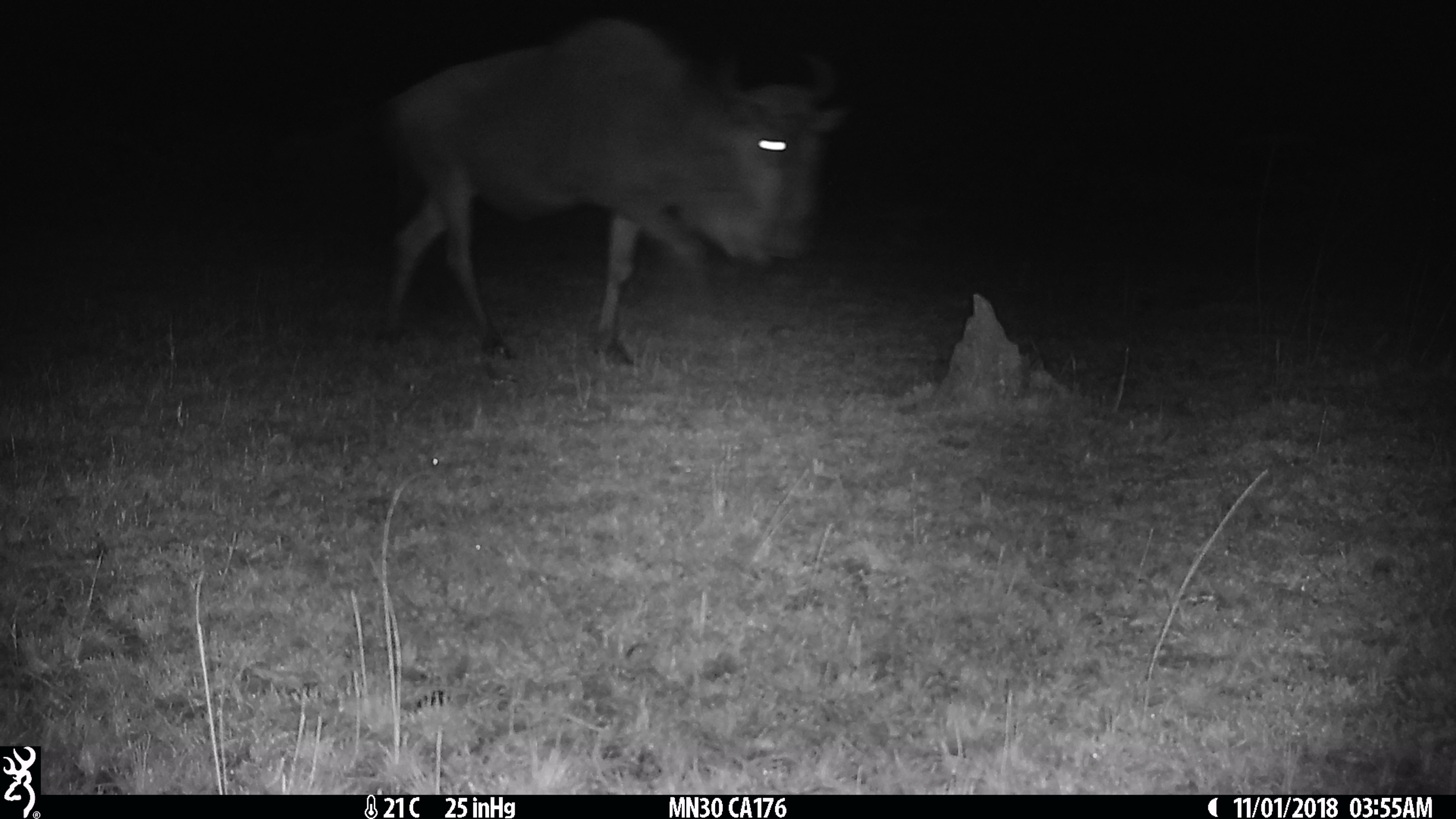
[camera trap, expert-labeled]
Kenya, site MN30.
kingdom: Animalia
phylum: Chordata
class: Mammalia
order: Artiodactyla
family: Bovidae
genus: Connochaetes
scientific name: Connochaetes taurinus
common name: blue wildebeest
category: wildebeest